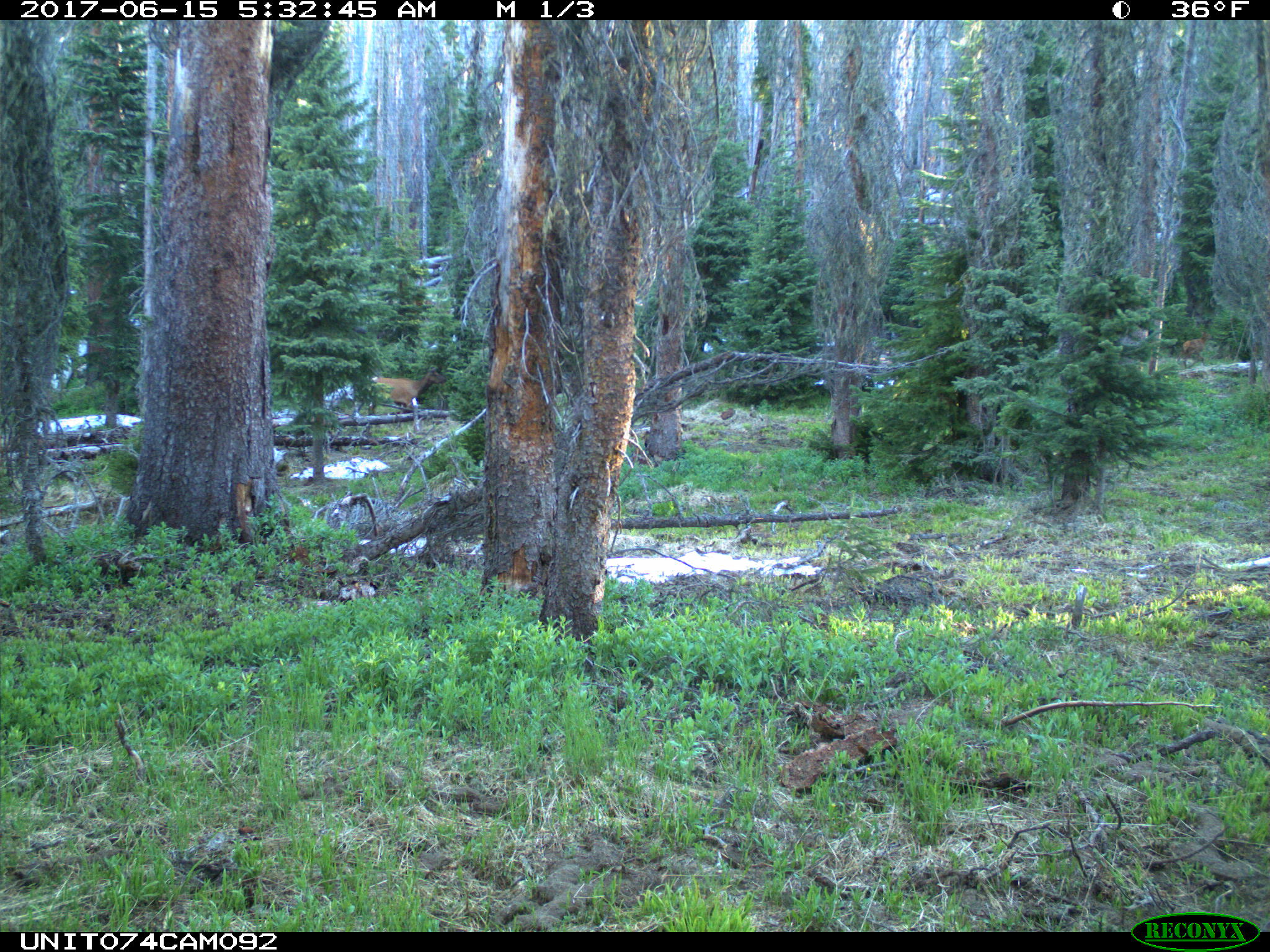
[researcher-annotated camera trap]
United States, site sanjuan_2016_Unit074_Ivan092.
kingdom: Animalia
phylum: Chordata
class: Mammalia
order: Artiodactyla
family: Cervidae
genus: Cervus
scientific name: Cervus elaphus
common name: red deer